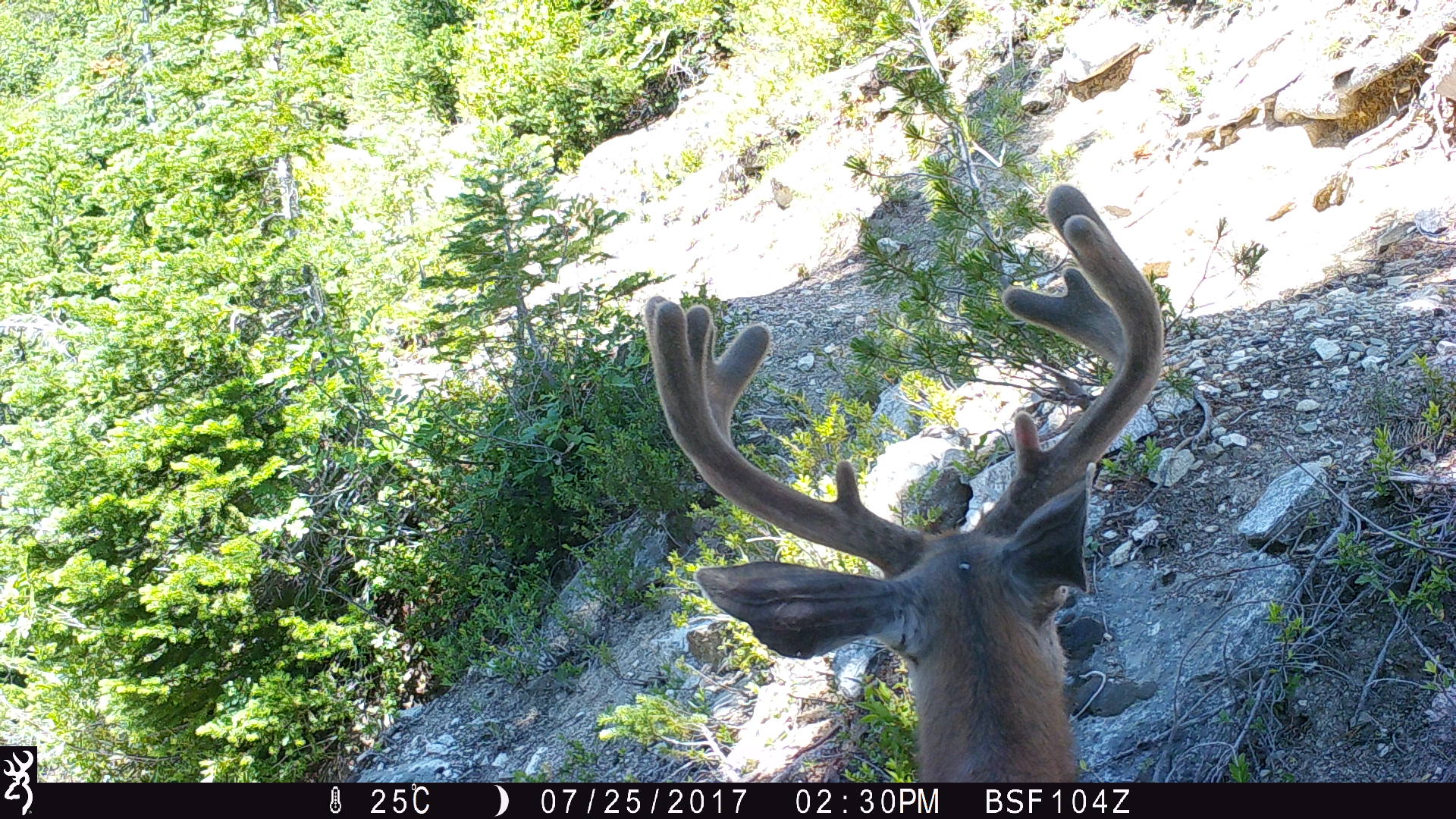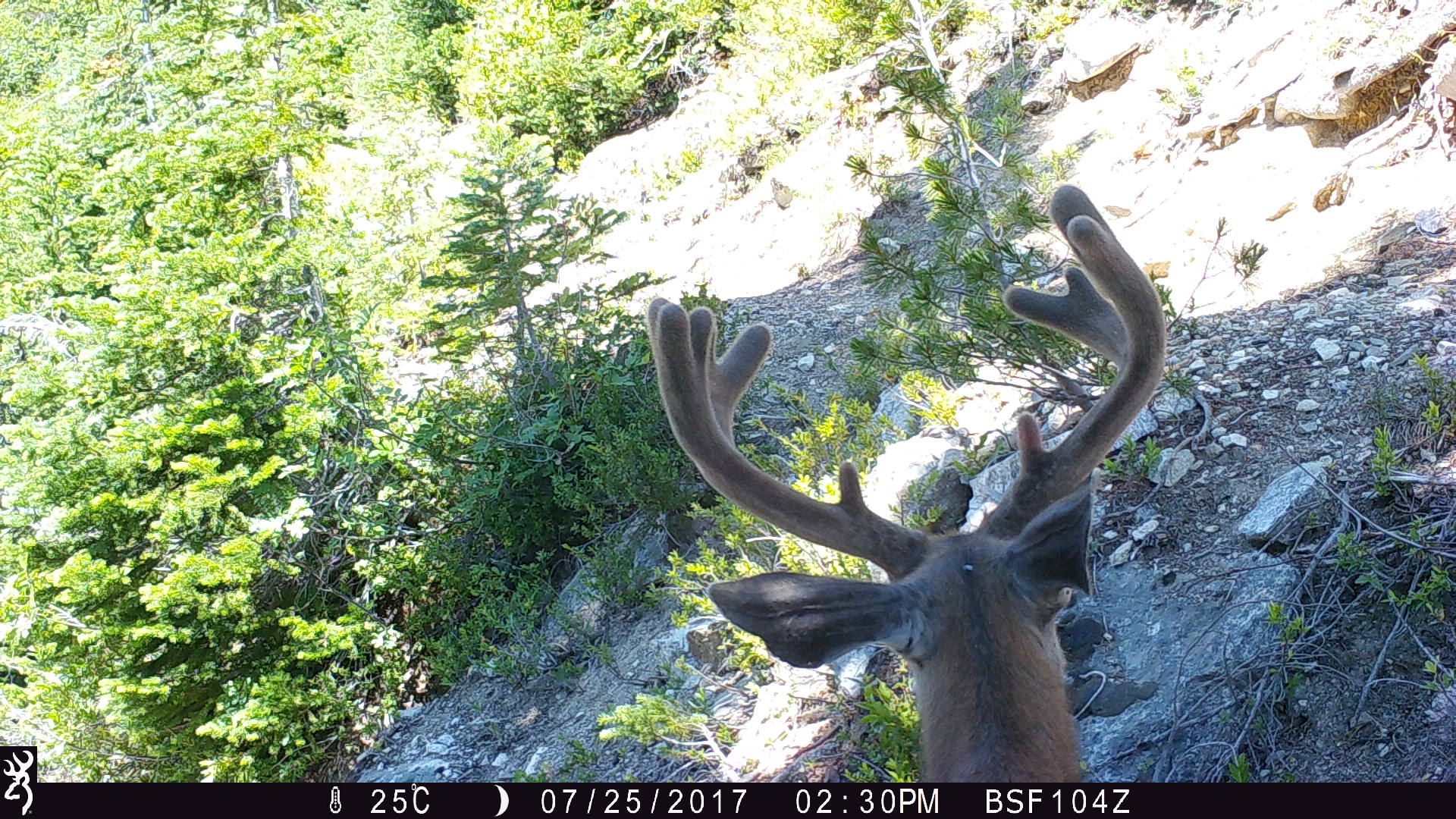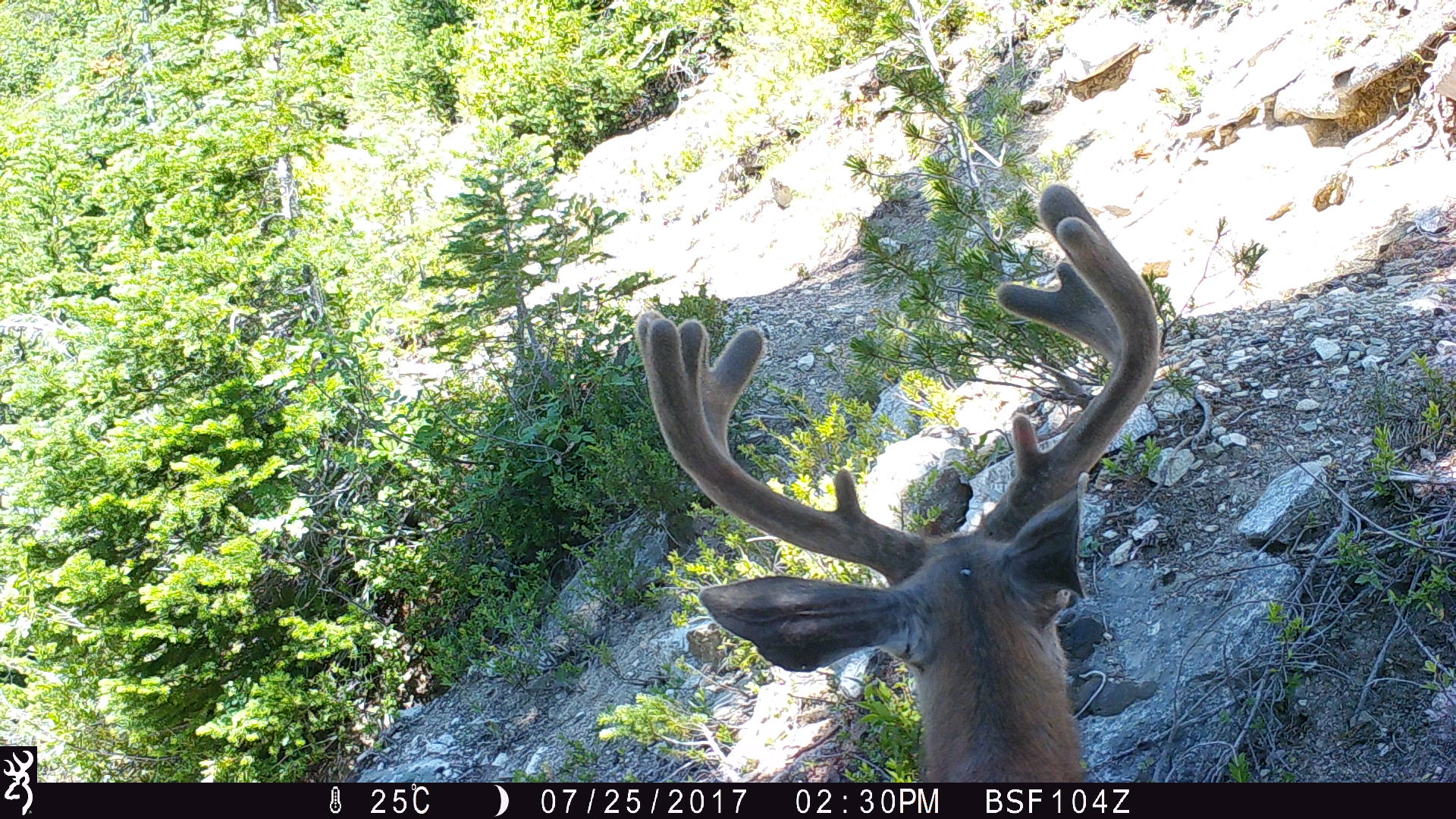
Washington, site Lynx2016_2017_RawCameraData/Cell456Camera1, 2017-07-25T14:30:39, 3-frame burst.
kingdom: Animalia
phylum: Chordata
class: Mammalia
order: Artiodactyla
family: Cervidae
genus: Odocoileus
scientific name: Odocoileus hemionus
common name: mule deer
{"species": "Odocoileus hemionus (mule deer)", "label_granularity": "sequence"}